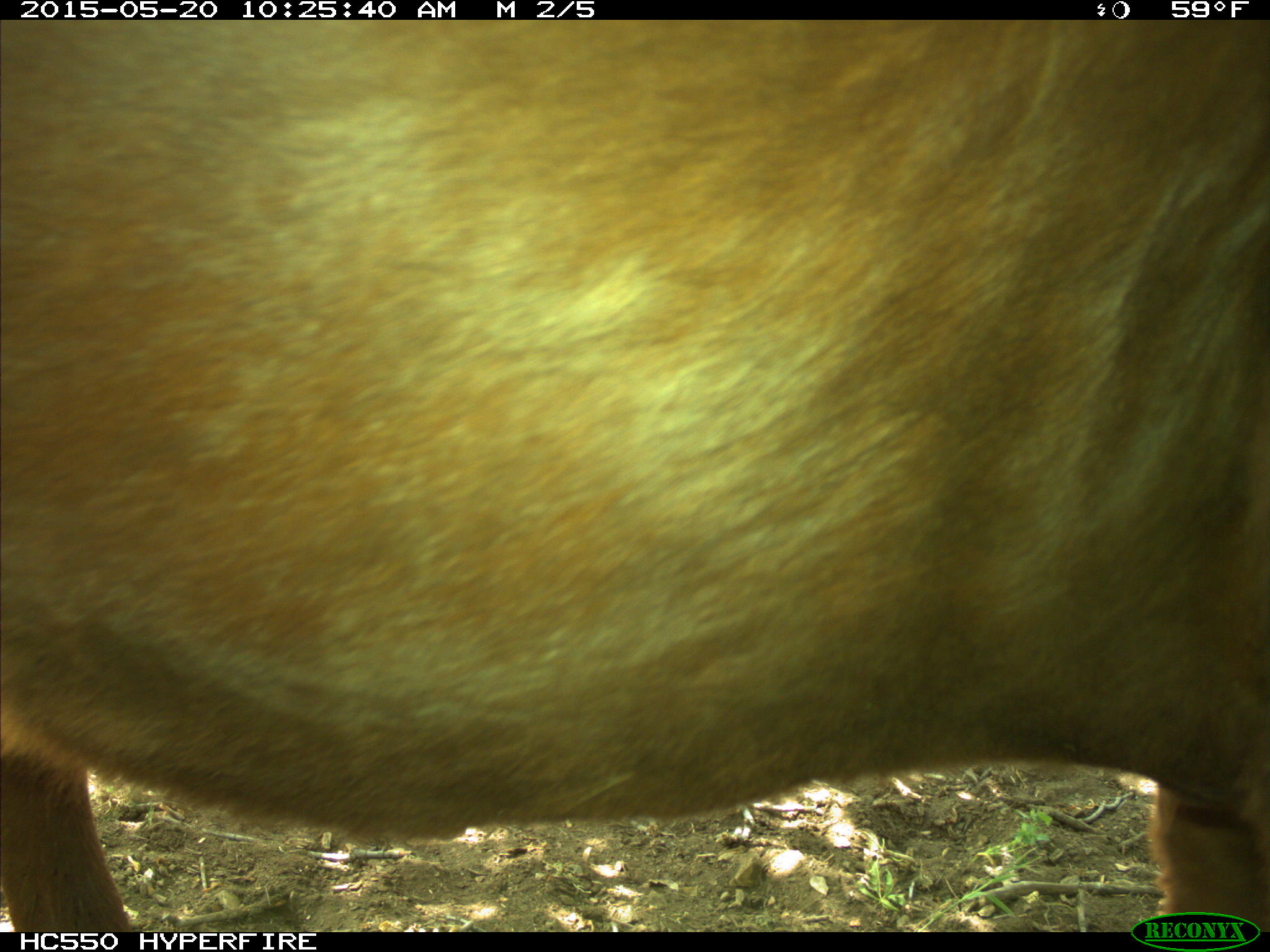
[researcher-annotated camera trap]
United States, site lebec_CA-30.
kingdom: Animalia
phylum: Chordata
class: Mammalia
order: Artiodactyla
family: Bovidae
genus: Bos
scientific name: Bos taurus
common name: domestic cow